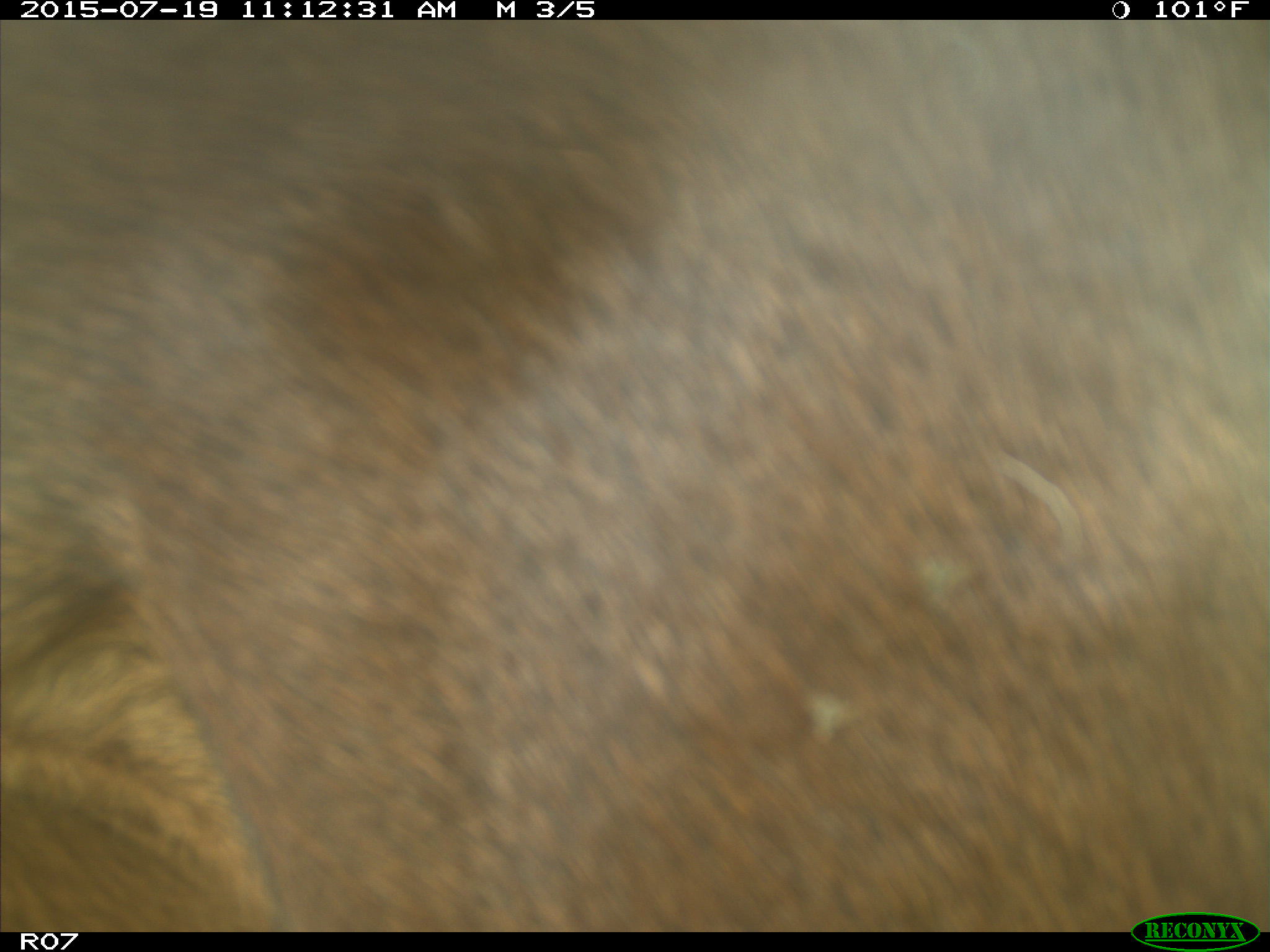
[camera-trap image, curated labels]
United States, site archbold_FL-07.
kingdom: Animalia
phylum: Chordata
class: Mammalia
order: Artiodactyla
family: Bovidae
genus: Bos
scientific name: Bos taurus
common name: domestic cow